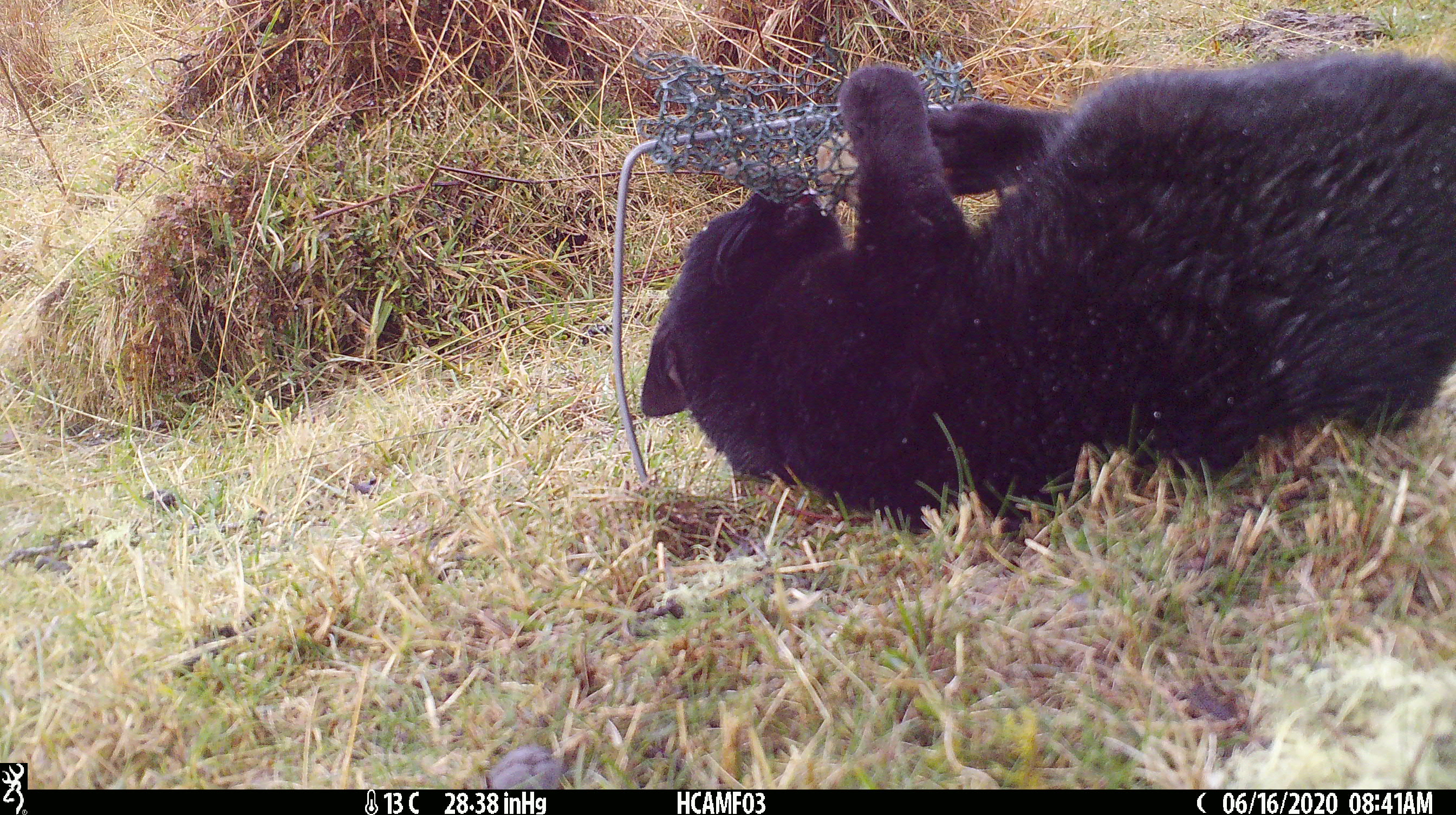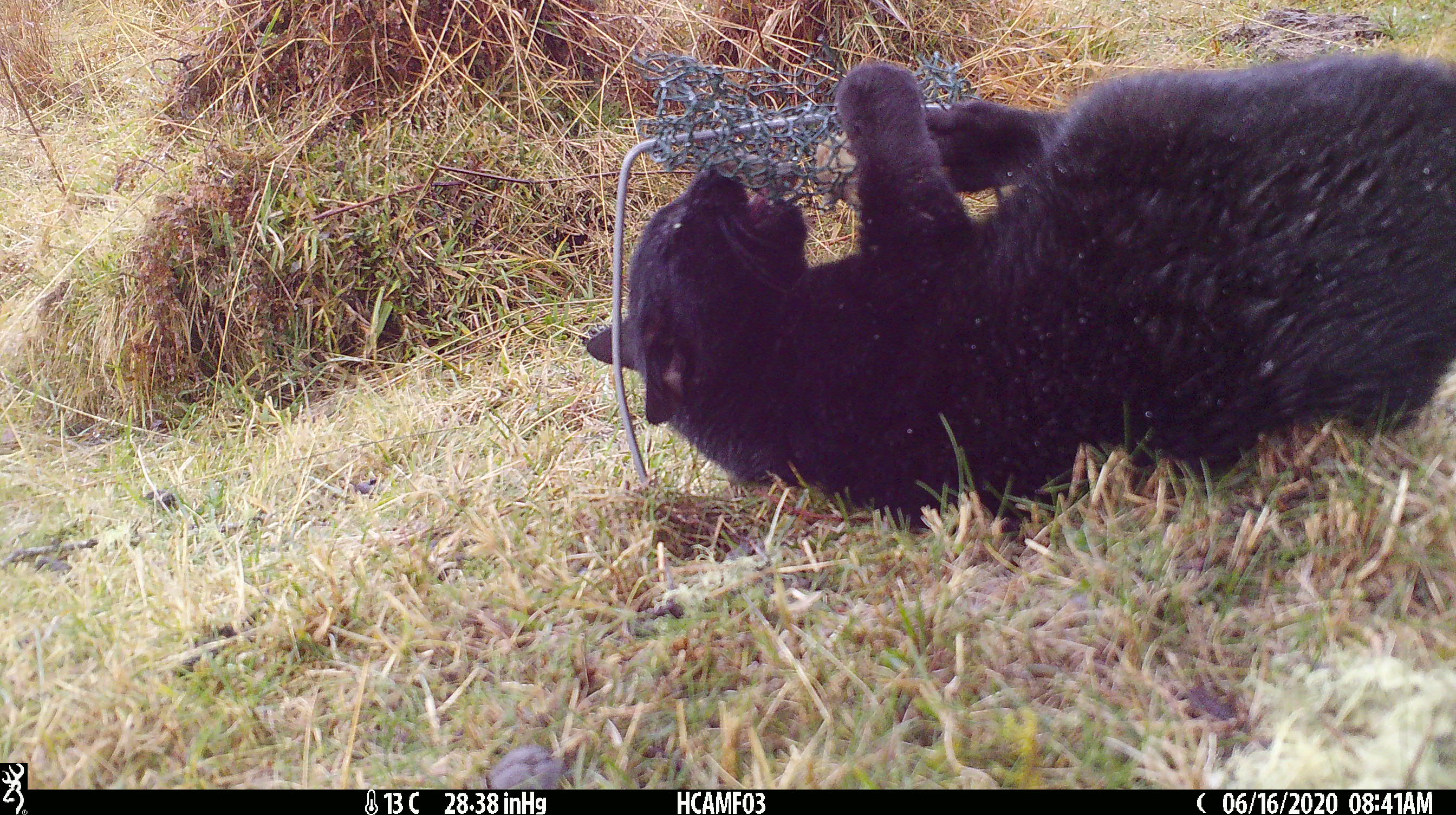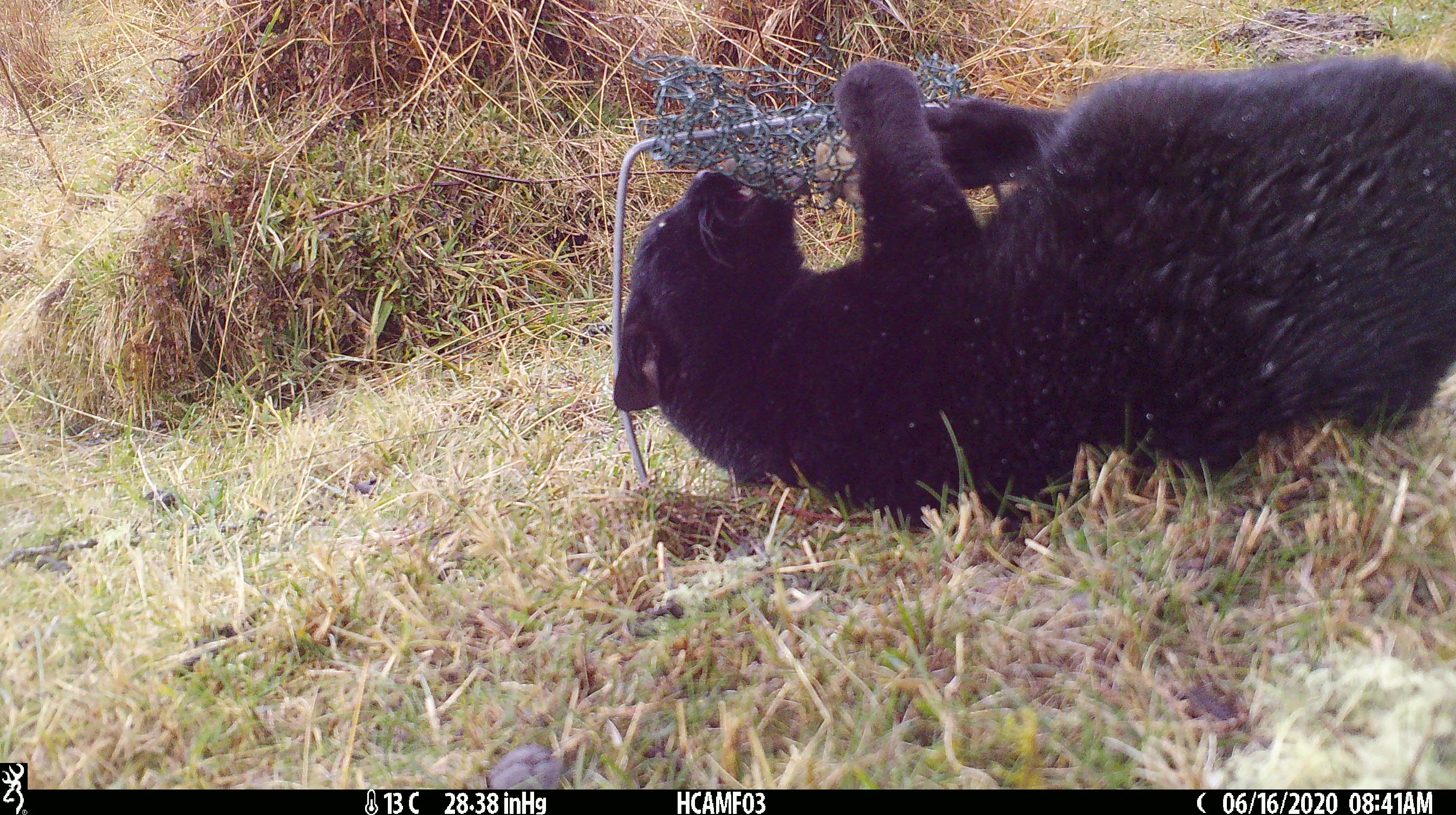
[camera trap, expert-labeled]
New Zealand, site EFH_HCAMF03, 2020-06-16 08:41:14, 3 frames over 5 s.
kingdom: Animalia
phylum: Chordata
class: Mammalia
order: Carnivora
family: Felidae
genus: Felis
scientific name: Felis catus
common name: domestic cat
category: cat